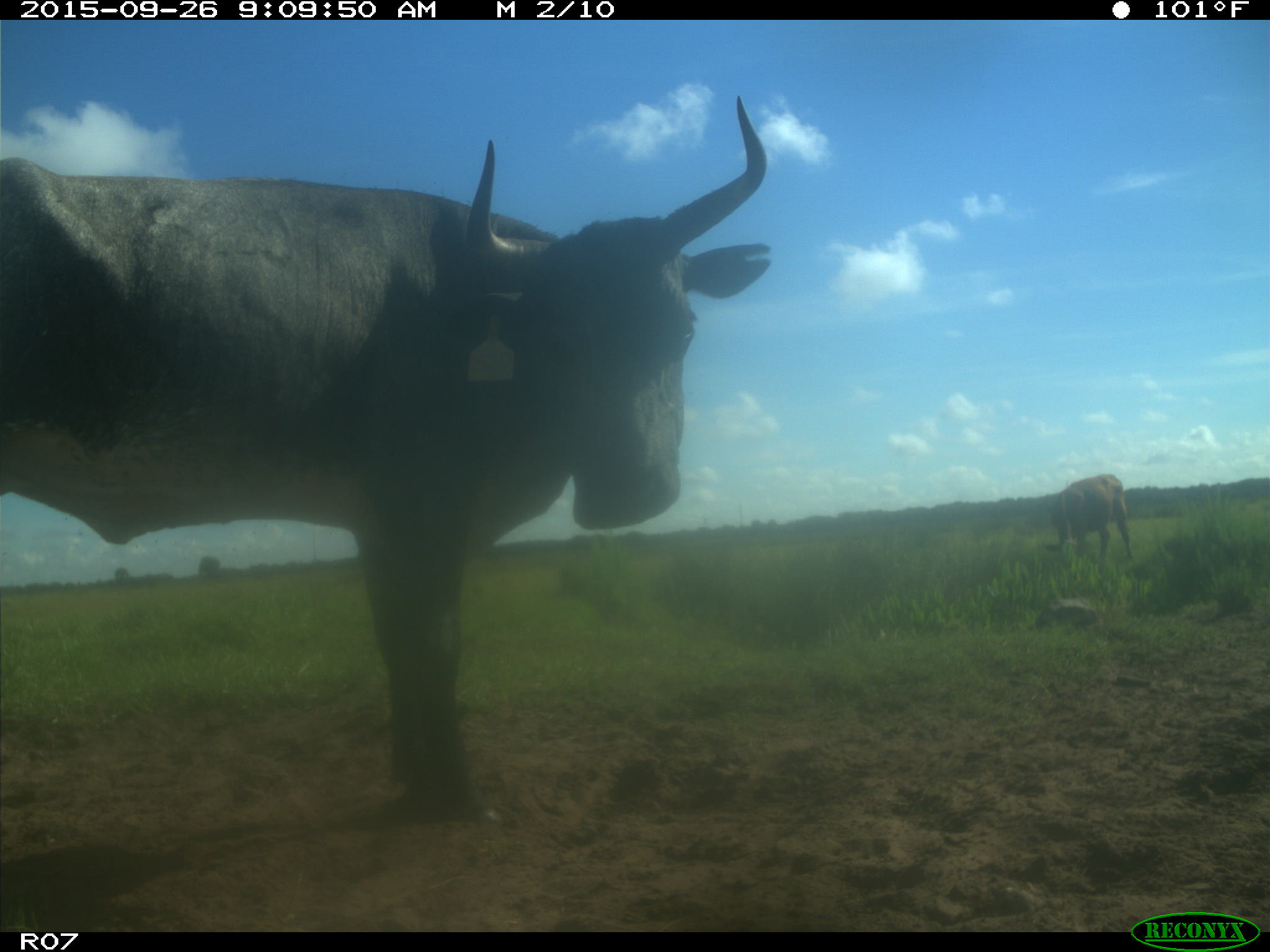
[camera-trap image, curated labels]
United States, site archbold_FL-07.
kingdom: Animalia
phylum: Chordata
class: Mammalia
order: Artiodactyla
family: Bovidae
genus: Bos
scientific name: Bos taurus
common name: domestic cow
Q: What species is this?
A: Bos taurus (domestic cow).